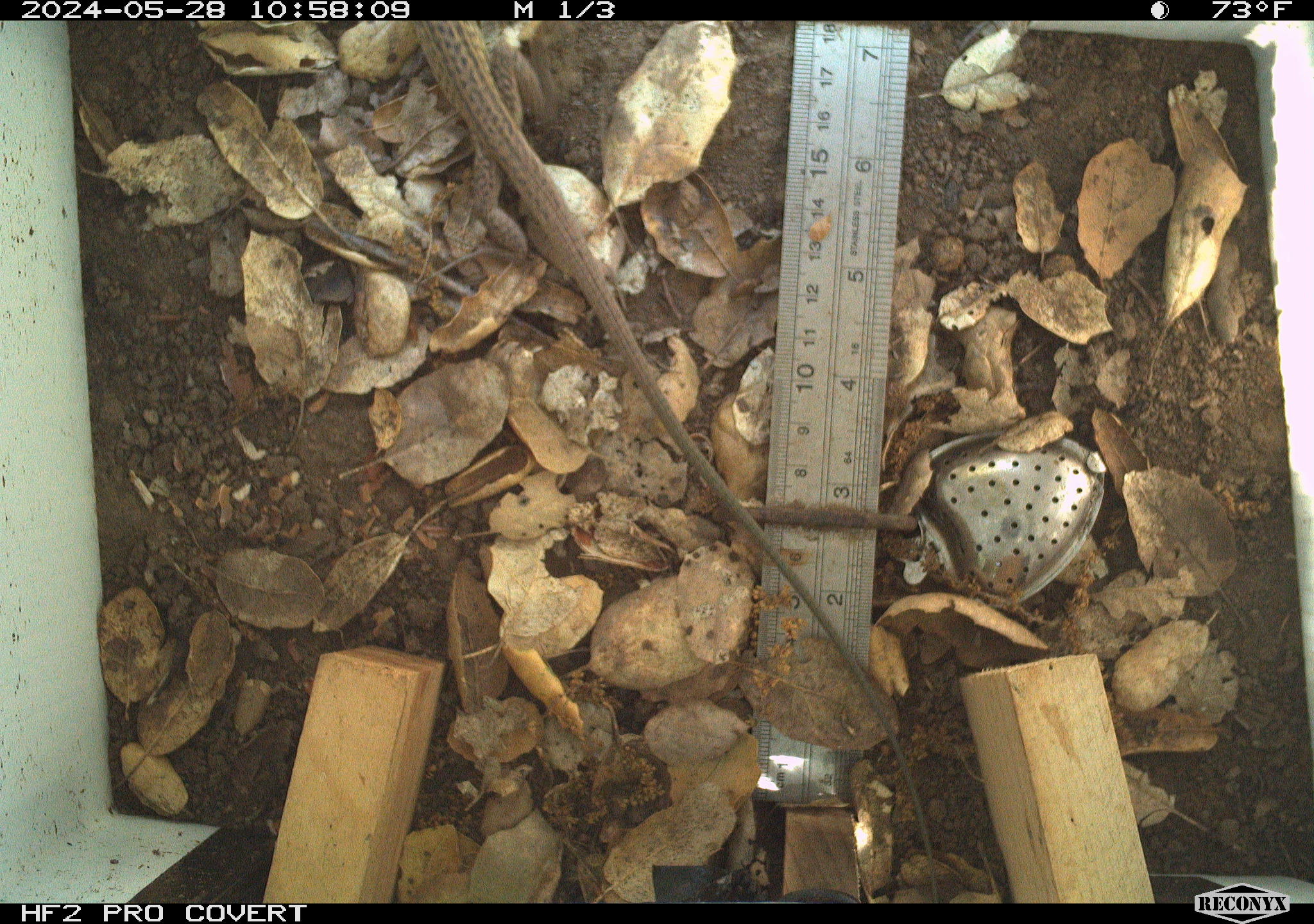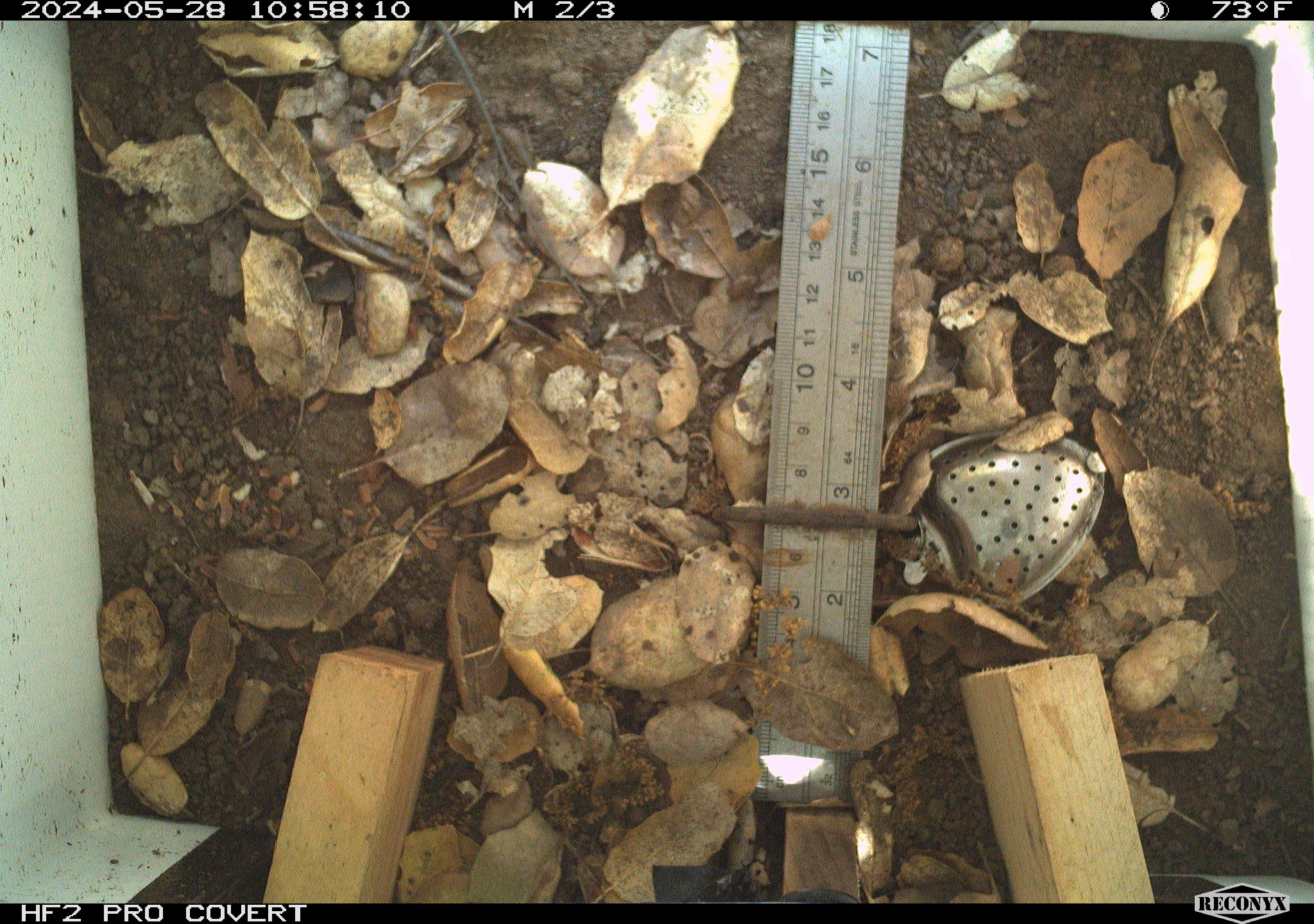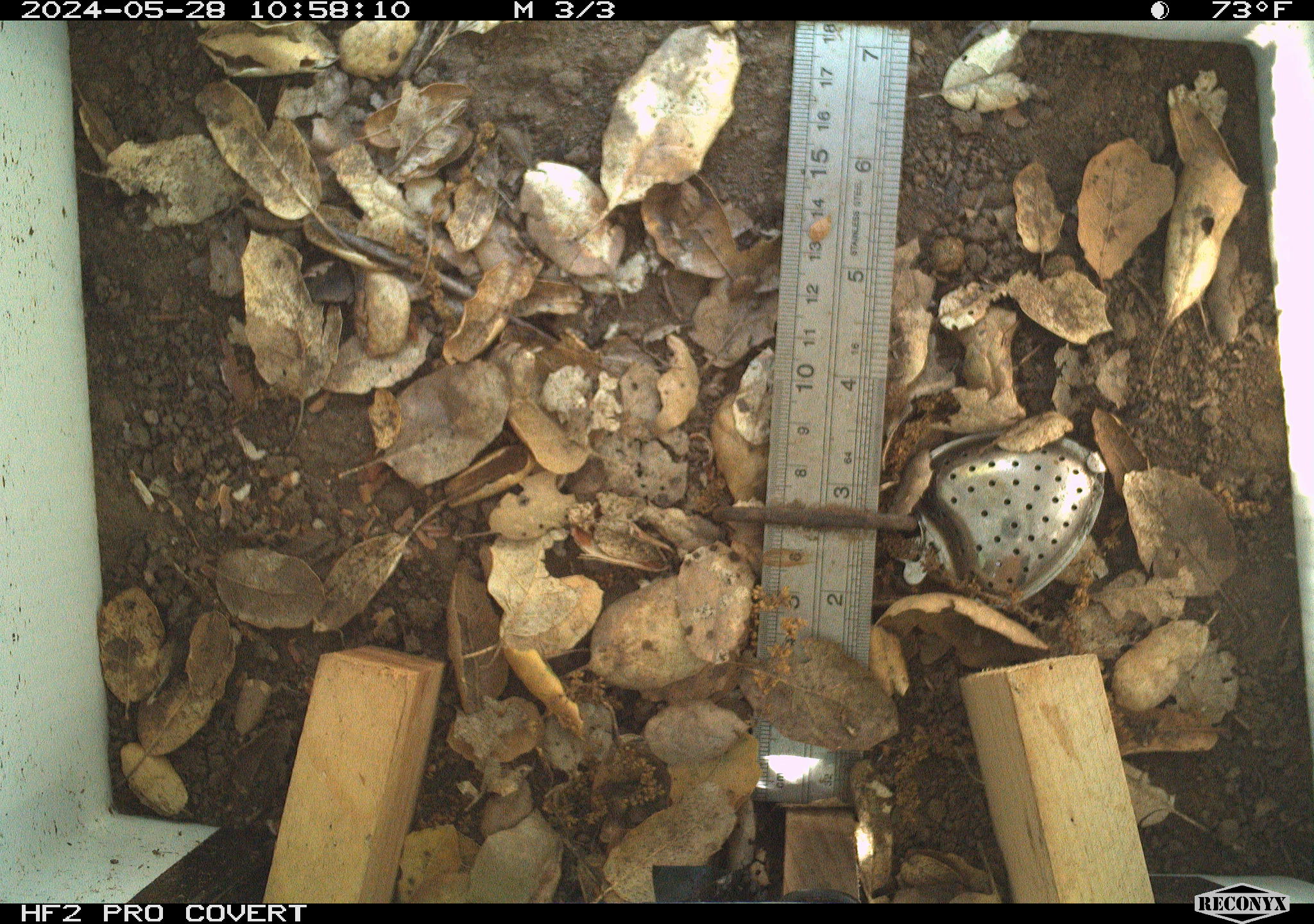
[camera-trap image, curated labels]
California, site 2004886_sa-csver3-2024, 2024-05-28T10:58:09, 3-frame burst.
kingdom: Animalia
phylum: Chordata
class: Reptilia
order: Squamata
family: Teiidae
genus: Aspidoscelis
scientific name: Aspidoscelis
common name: whiptail lizards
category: aspidoscelis species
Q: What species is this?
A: Aspidoscelis species (whiptail lizards) (Aspidoscelis).